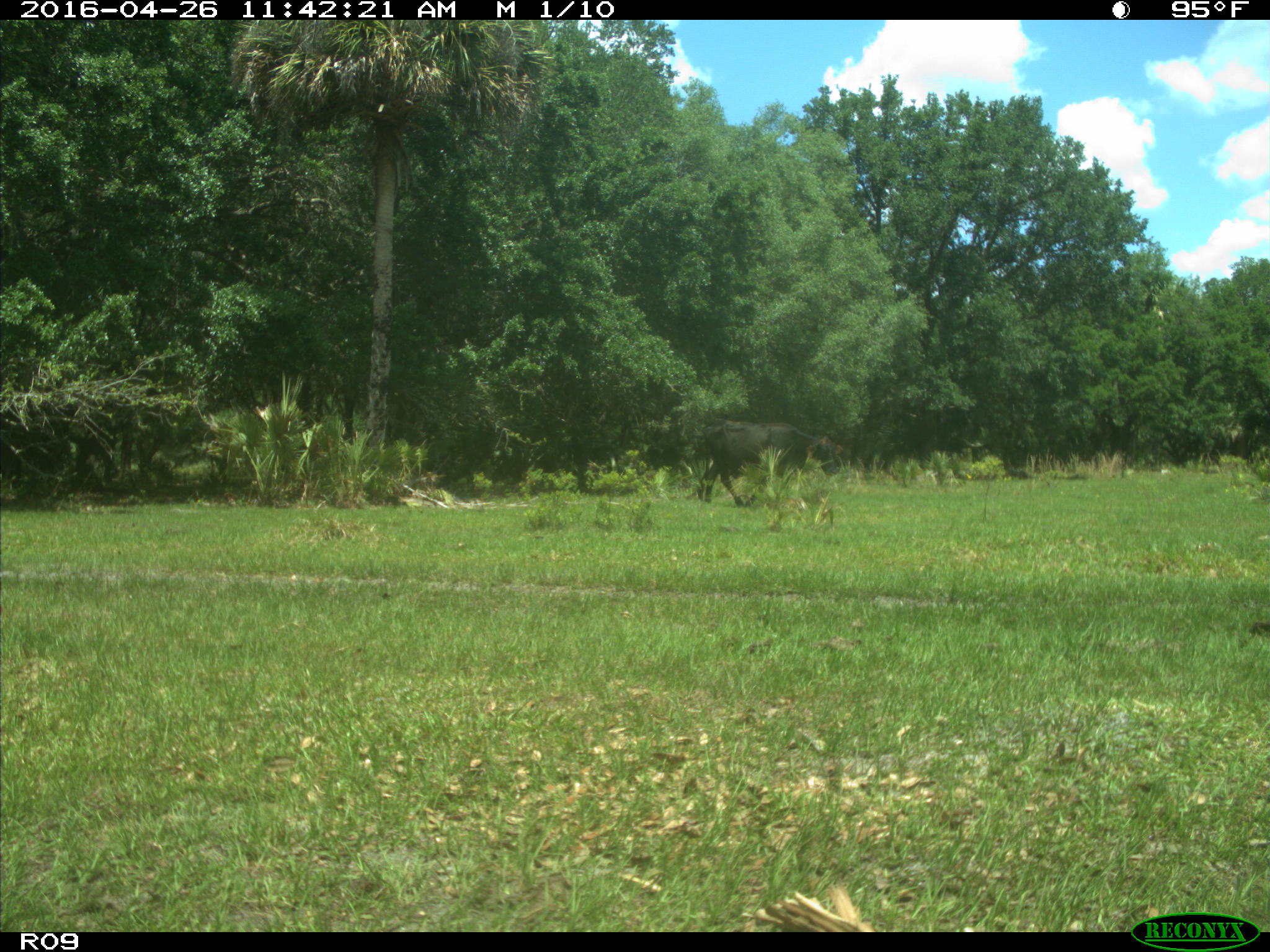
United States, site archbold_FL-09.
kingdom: Animalia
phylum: Chordata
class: Mammalia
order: Artiodactyla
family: Bovidae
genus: Bos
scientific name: Bos taurus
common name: domestic cow